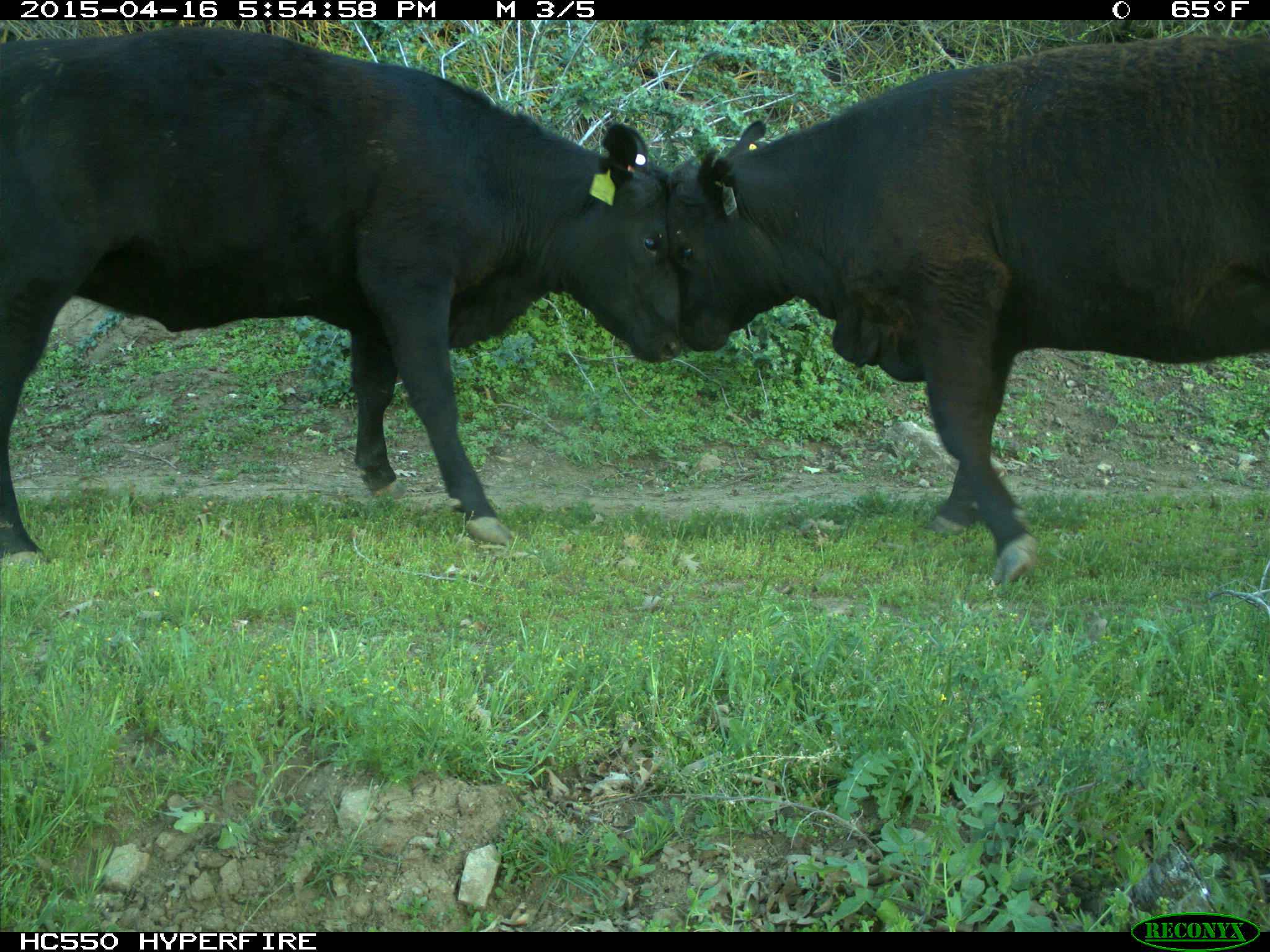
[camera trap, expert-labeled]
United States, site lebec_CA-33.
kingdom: Animalia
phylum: Chordata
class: Mammalia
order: Artiodactyla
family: Bovidae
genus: Bos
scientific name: Bos taurus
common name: domestic cow